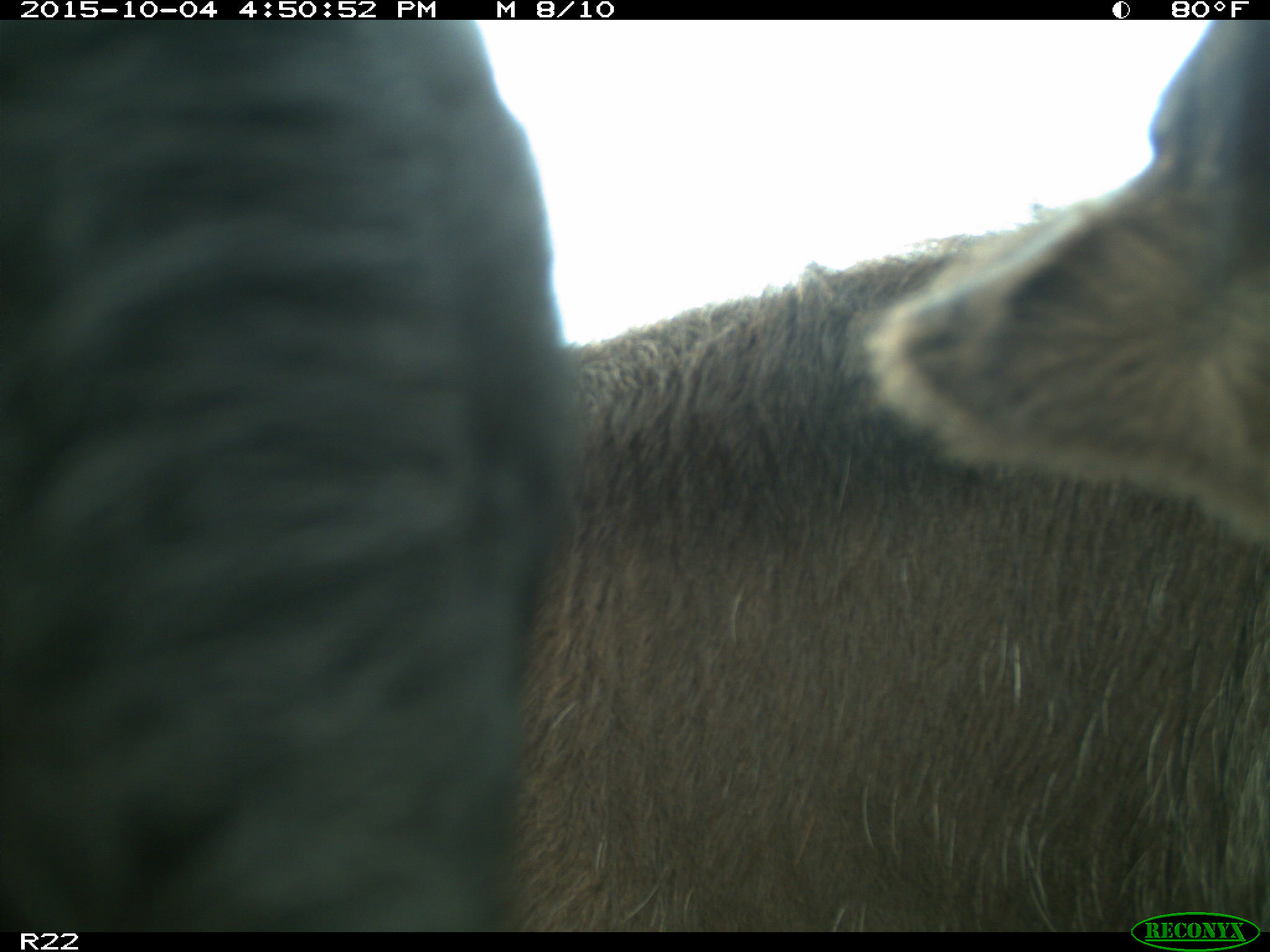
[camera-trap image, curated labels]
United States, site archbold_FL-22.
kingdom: Animalia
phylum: Chordata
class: Mammalia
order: Artiodactyla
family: Bovidae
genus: Bos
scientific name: Bos taurus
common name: domestic cow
Bos taurus (domestic cow).